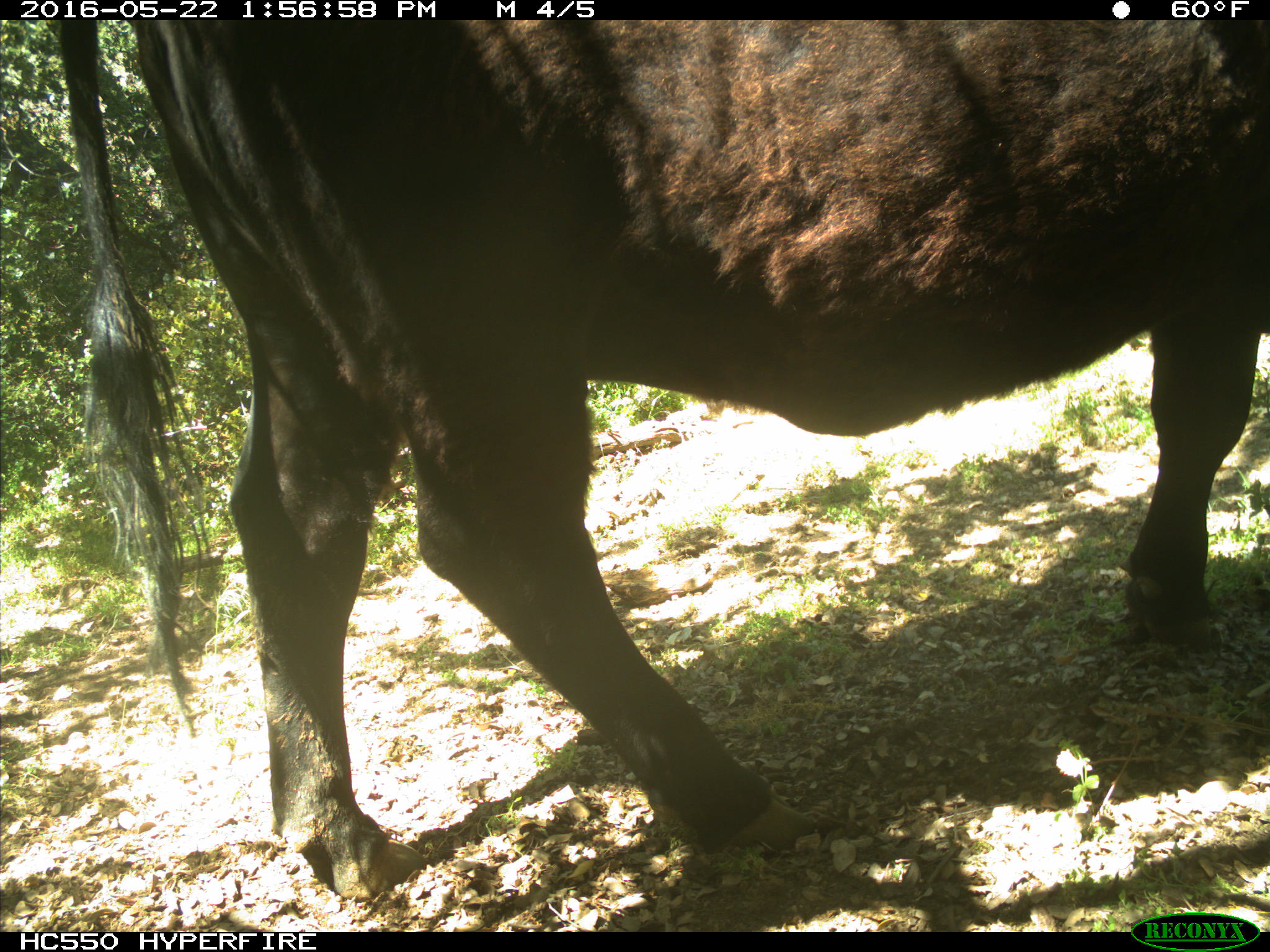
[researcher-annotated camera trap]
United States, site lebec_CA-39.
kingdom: Animalia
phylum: Chordata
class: Mammalia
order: Artiodactyla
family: Bovidae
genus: Bos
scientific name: Bos taurus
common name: domestic cow